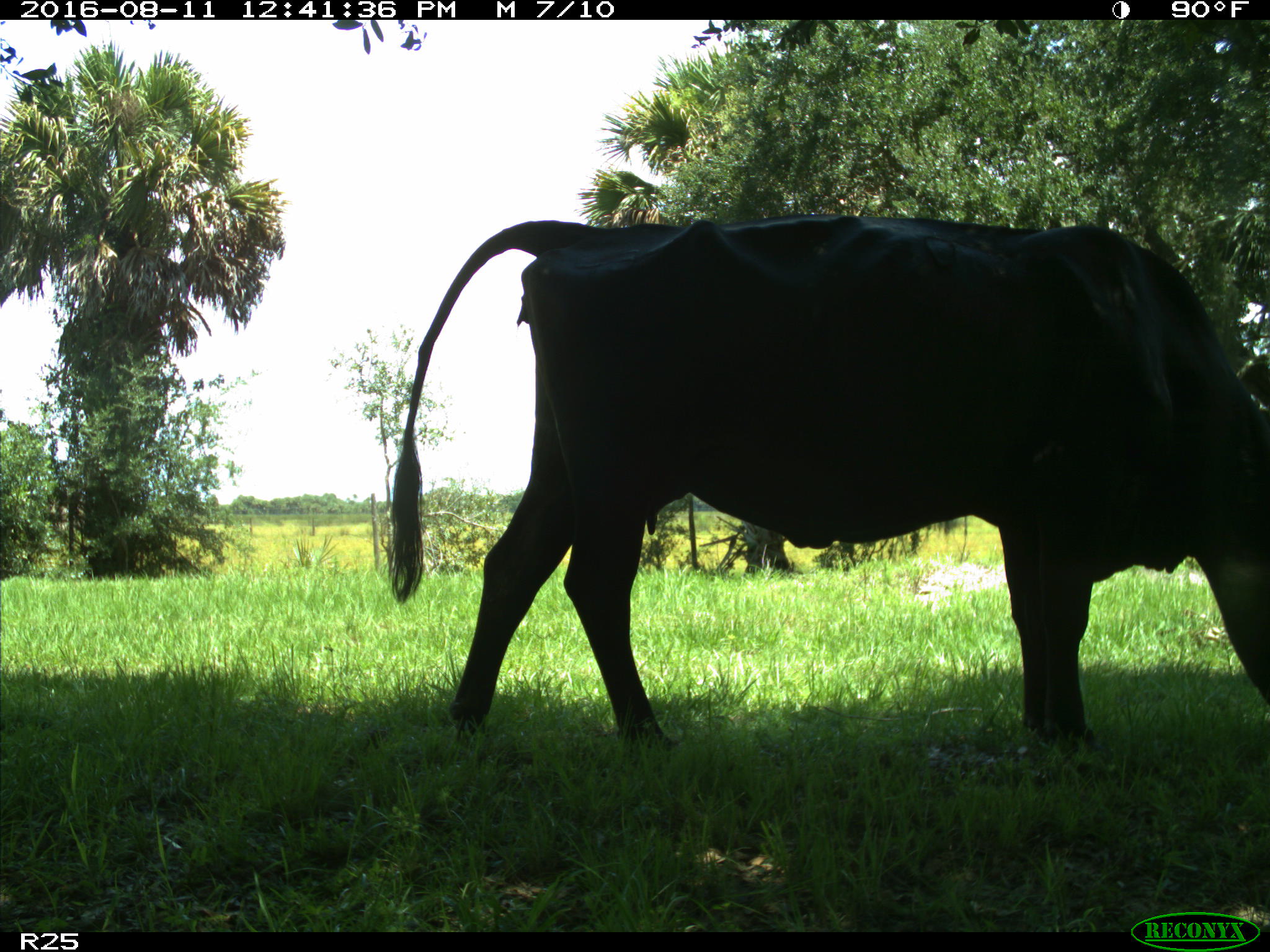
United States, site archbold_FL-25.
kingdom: Animalia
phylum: Chordata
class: Mammalia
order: Artiodactyla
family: Bovidae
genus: Bos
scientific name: Bos taurus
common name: domestic cow